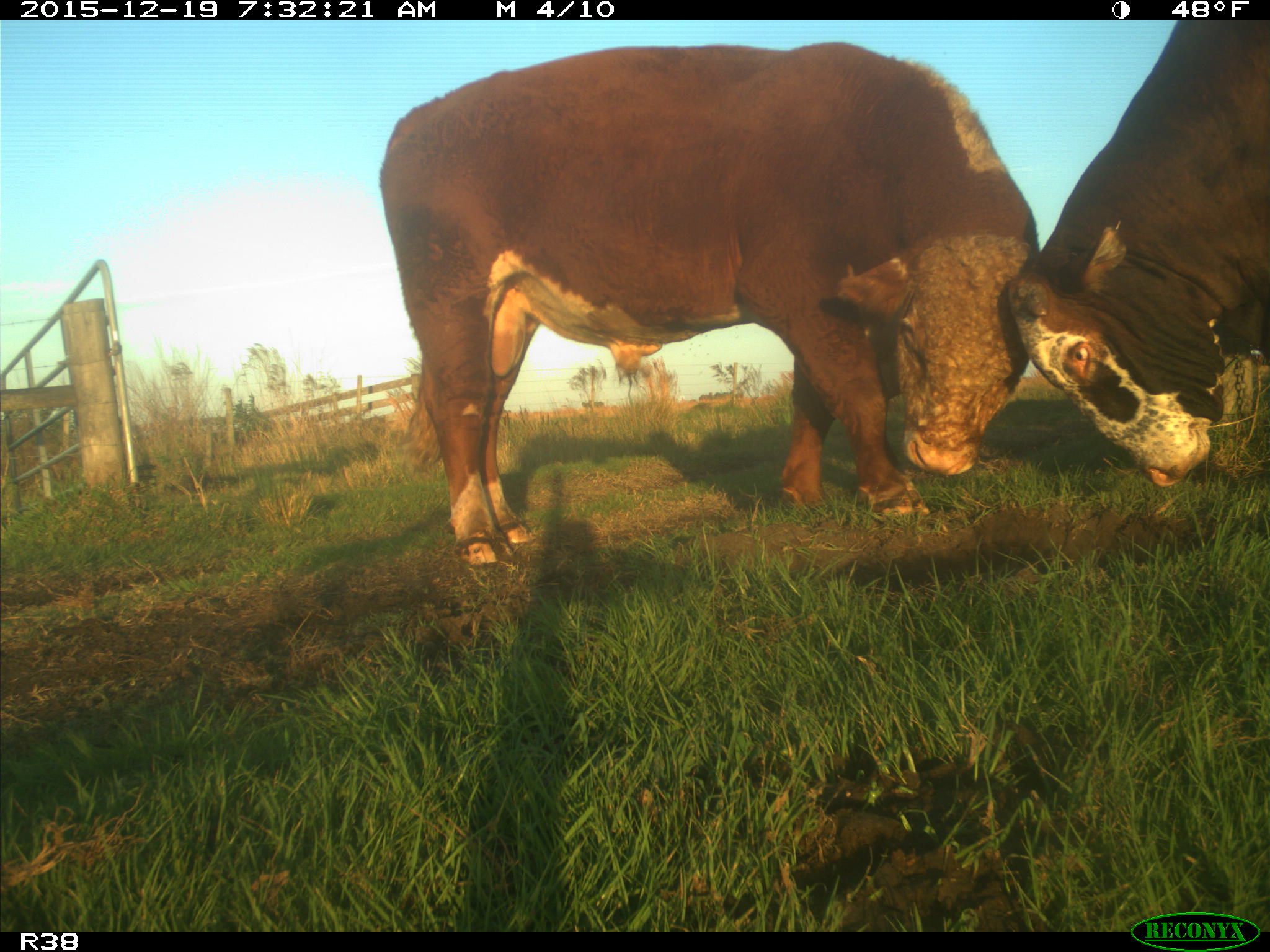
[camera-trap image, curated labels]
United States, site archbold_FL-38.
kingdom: Animalia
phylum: Chordata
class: Mammalia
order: Artiodactyla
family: Bovidae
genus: Bos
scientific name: Bos taurus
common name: domestic cow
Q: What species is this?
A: Bos taurus (domestic cow).